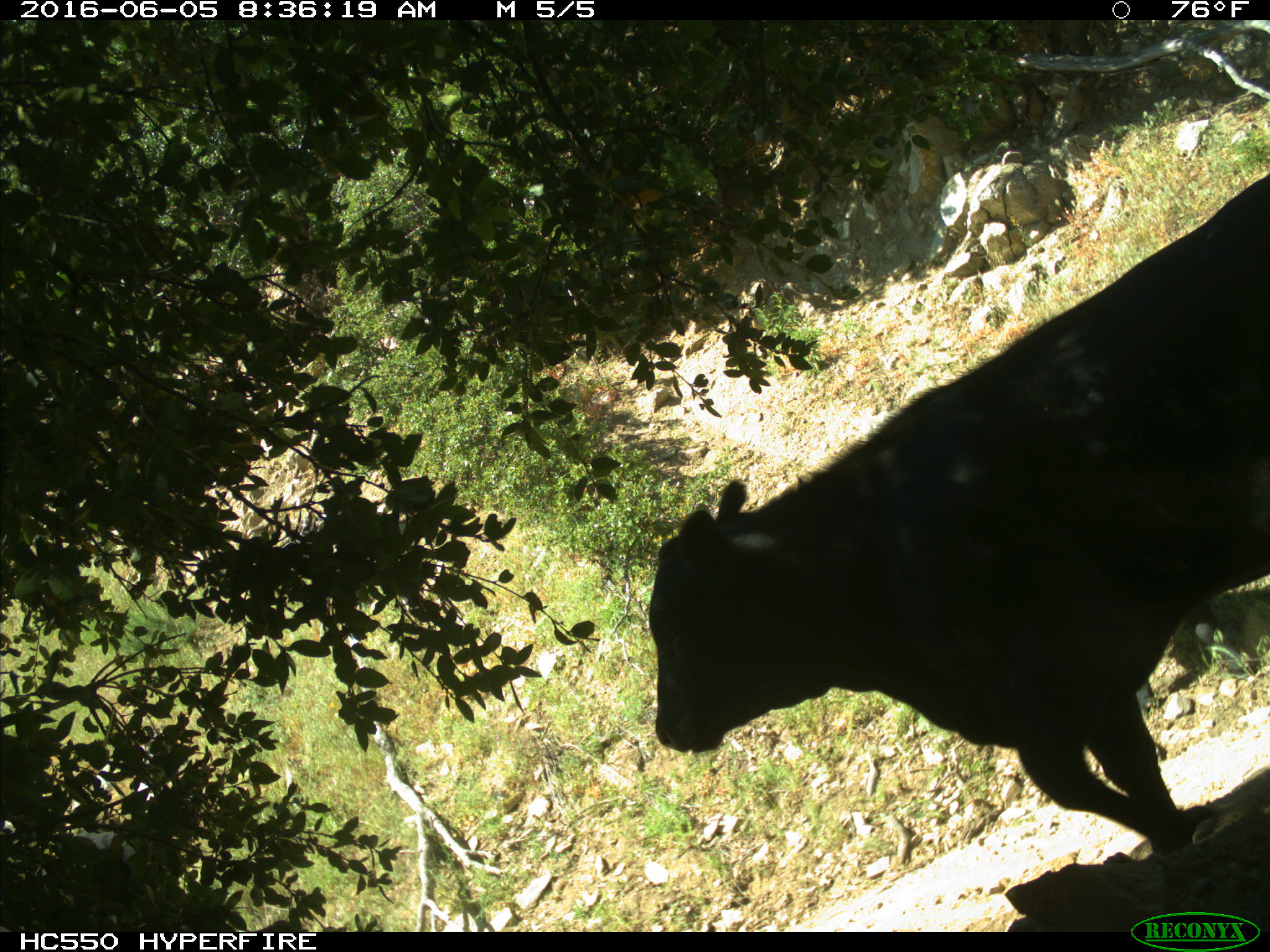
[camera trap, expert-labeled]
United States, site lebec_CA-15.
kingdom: Animalia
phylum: Chordata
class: Mammalia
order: Artiodactyla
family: Bovidae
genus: Bos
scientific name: Bos taurus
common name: domestic cow